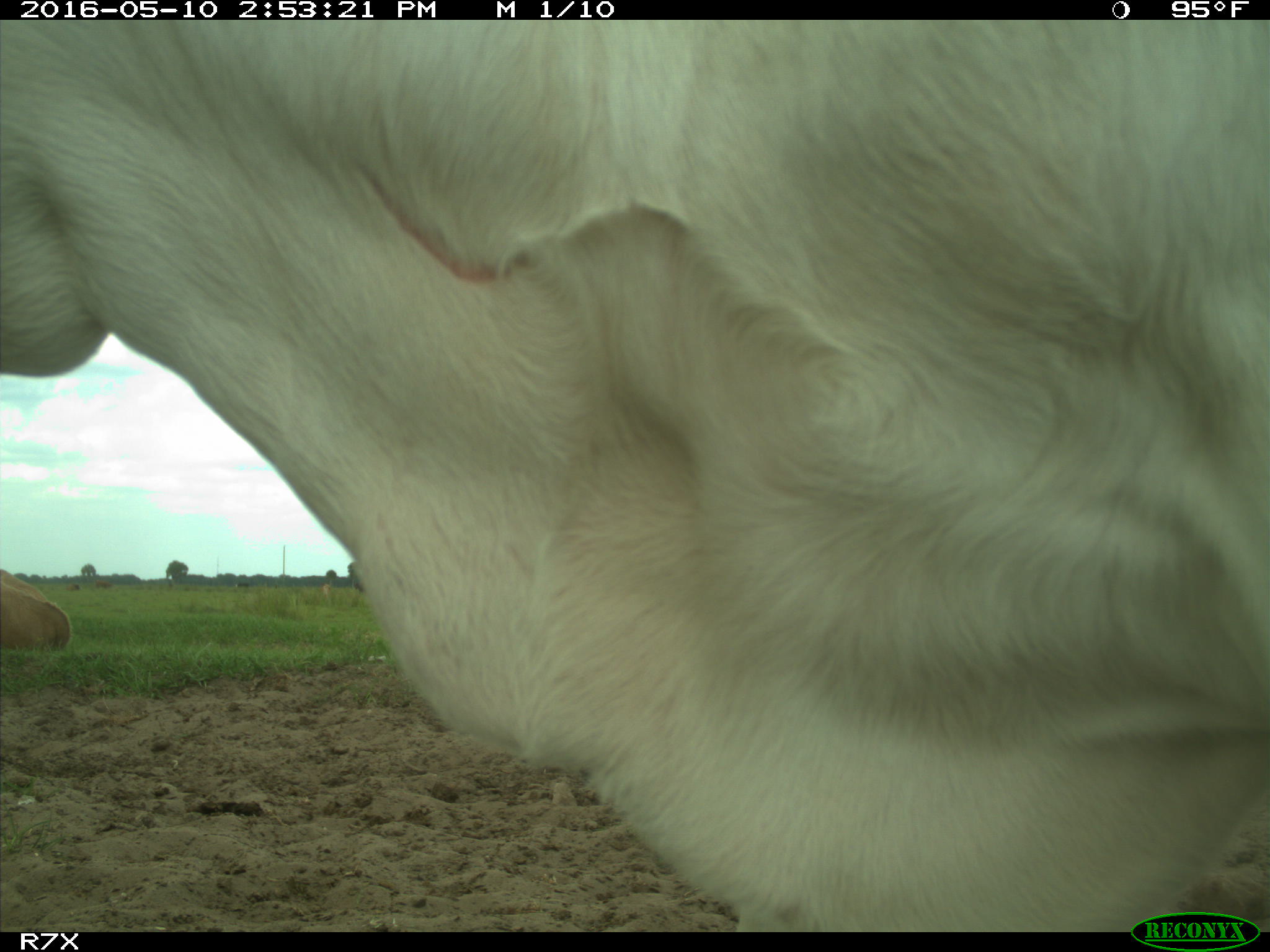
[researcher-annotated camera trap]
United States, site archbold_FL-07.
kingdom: Animalia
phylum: Chordata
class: Mammalia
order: Artiodactyla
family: Bovidae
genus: Bos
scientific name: Bos taurus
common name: domestic cow